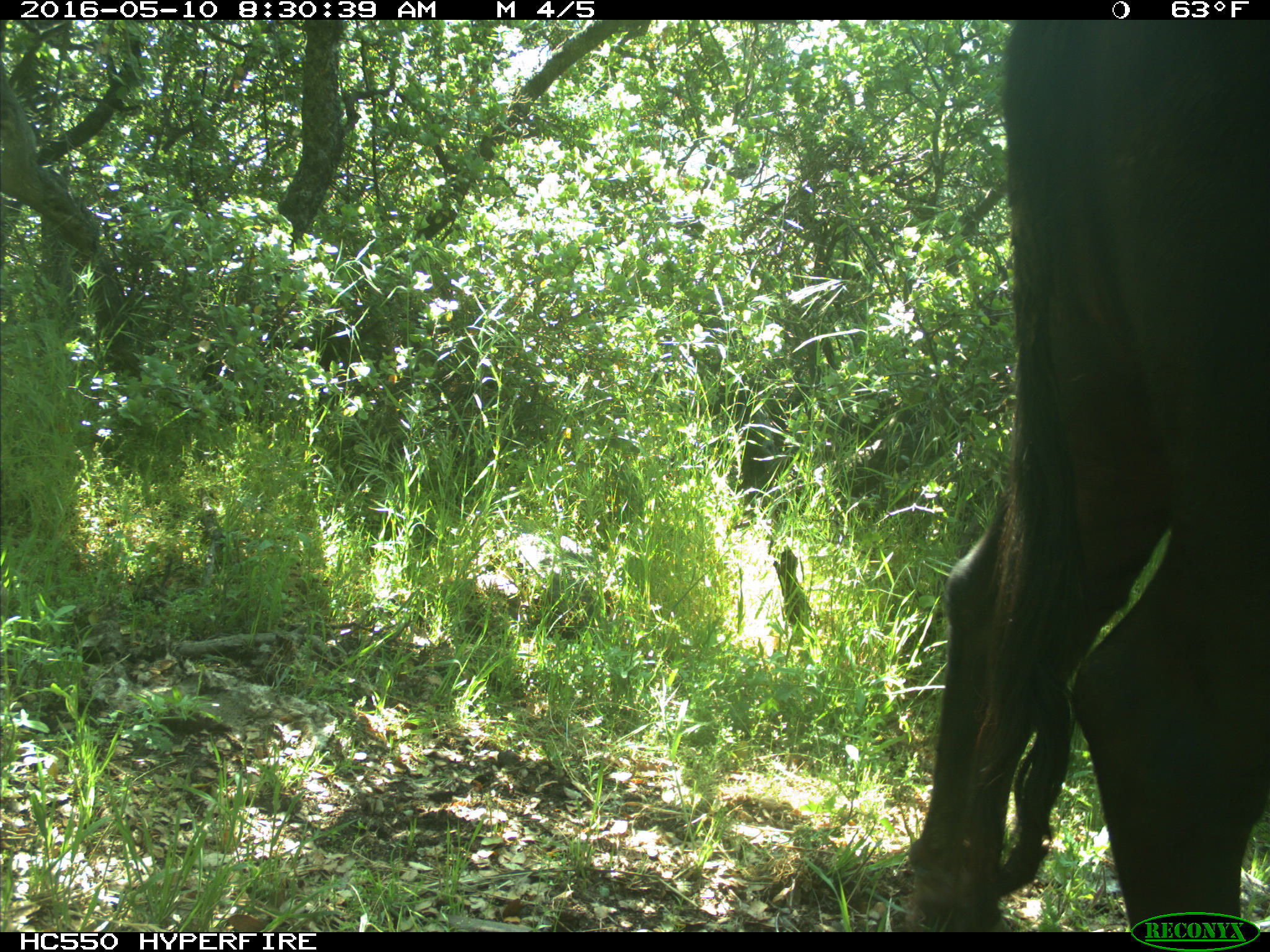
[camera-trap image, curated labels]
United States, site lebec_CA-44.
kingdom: Animalia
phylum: Chordata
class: Mammalia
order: Artiodactyla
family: Bovidae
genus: Bos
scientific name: Bos taurus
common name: domestic cow